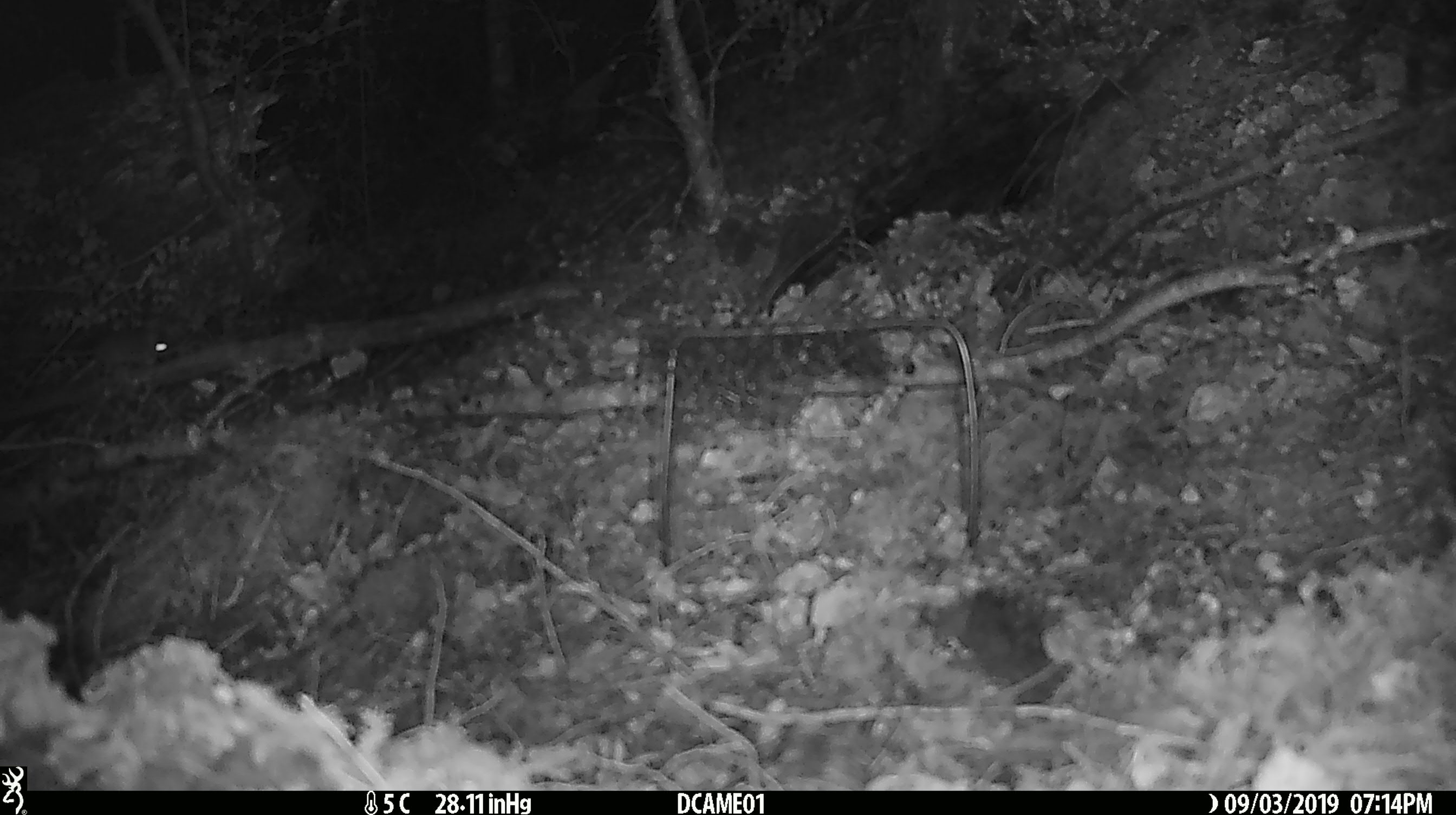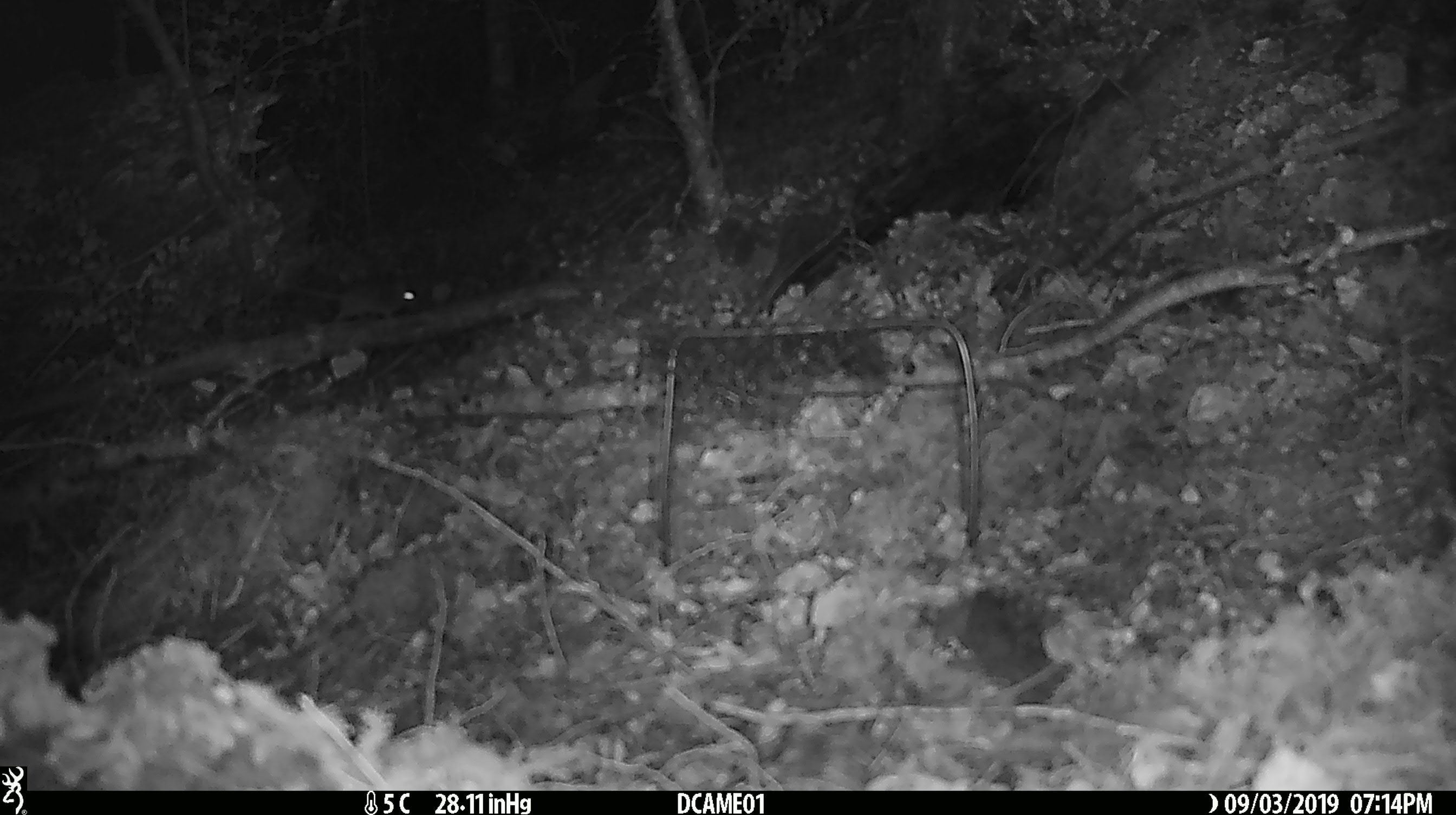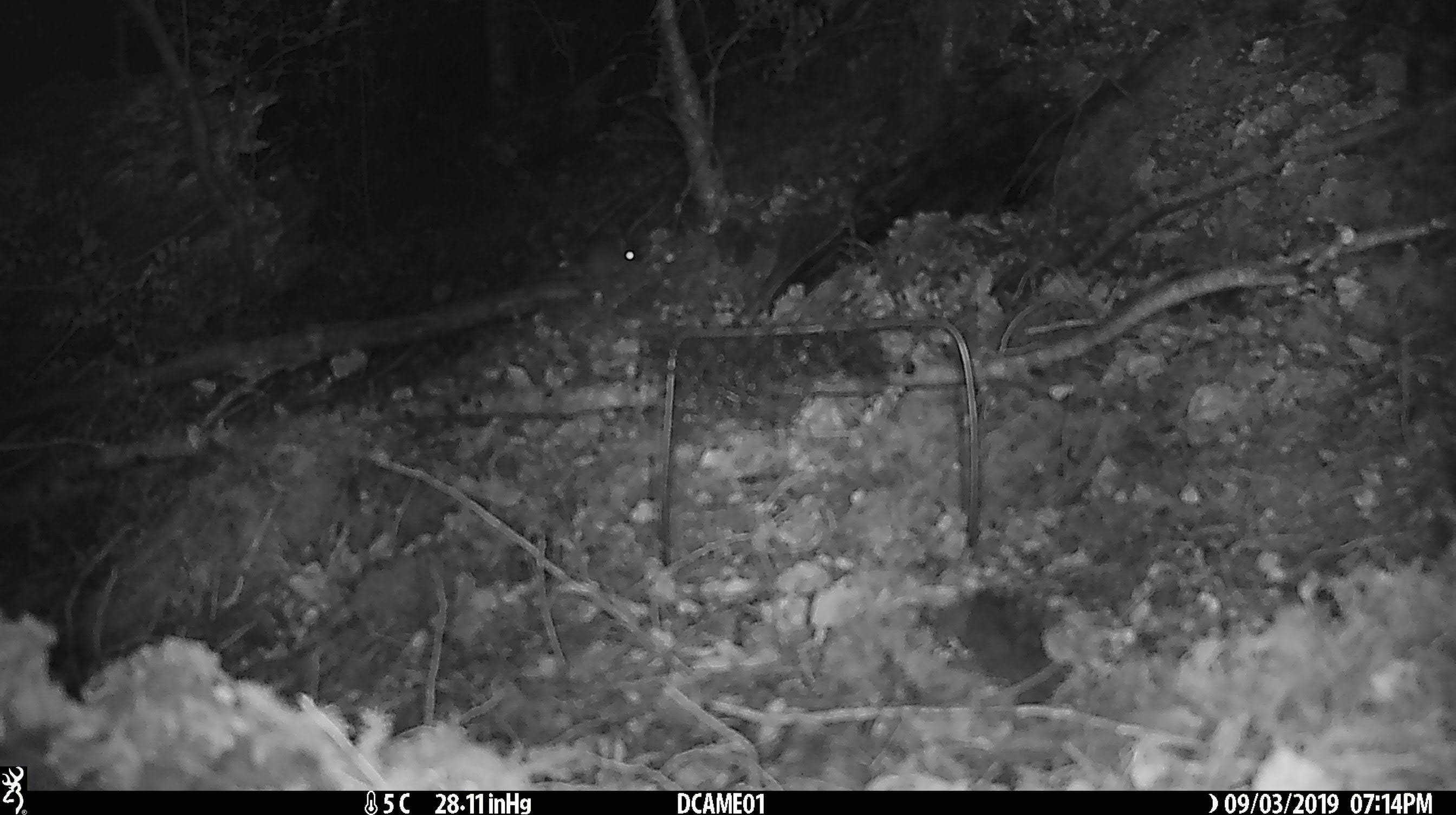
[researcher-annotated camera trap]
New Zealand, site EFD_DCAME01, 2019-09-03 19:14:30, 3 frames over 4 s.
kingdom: Animalia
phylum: Chordata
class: Mammalia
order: Rodentia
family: Muridae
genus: Mus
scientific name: Mus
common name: mouse